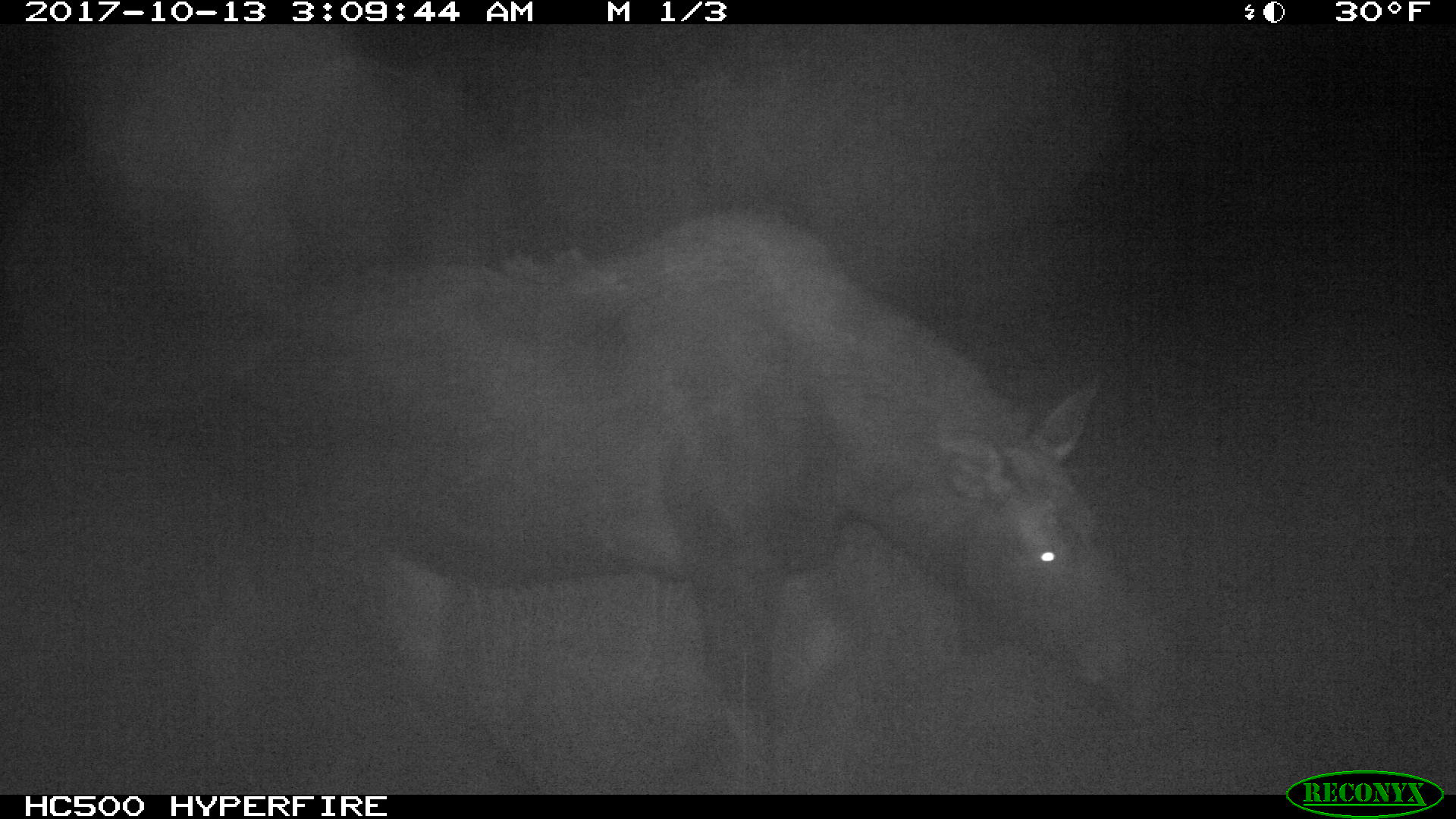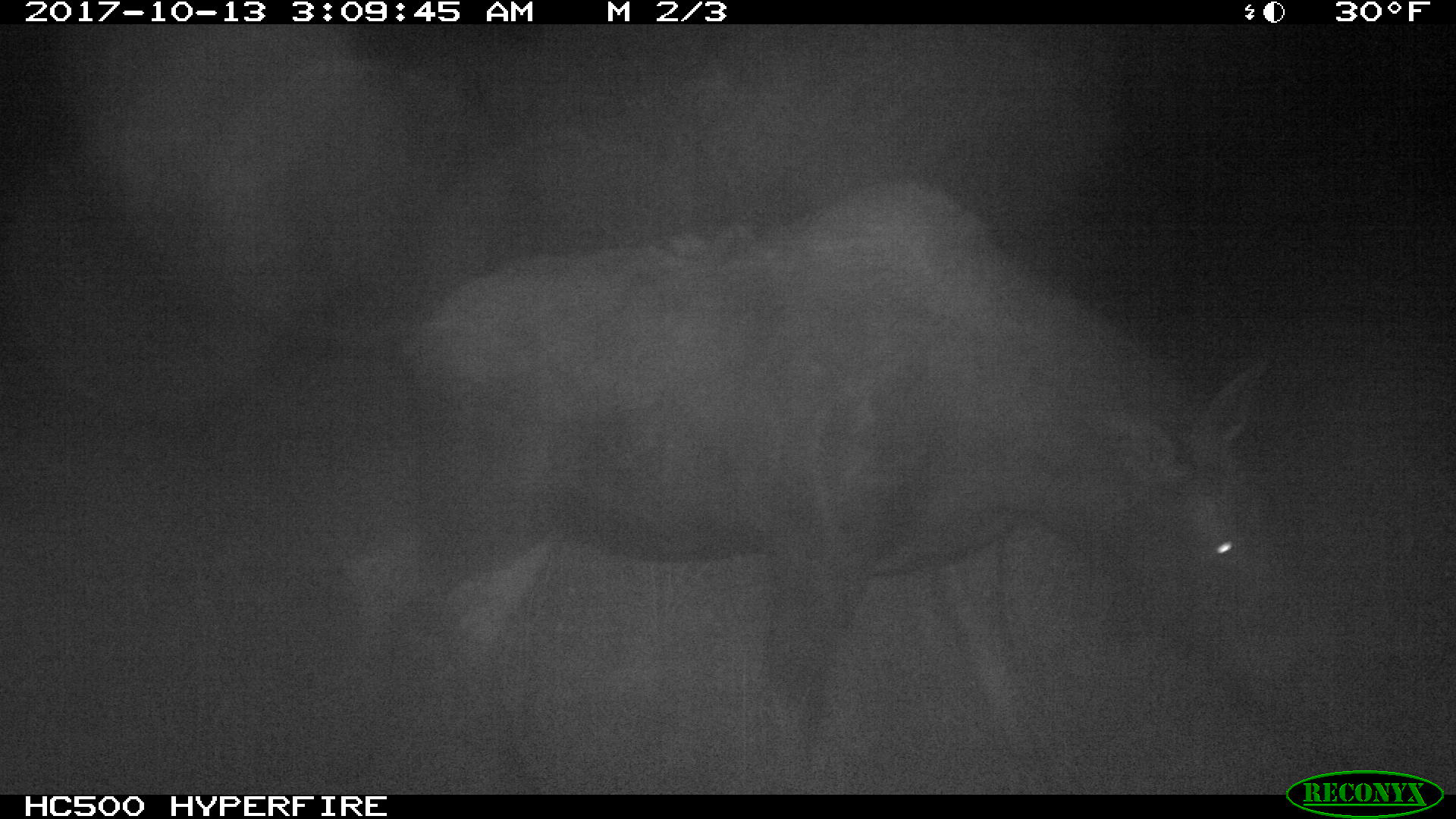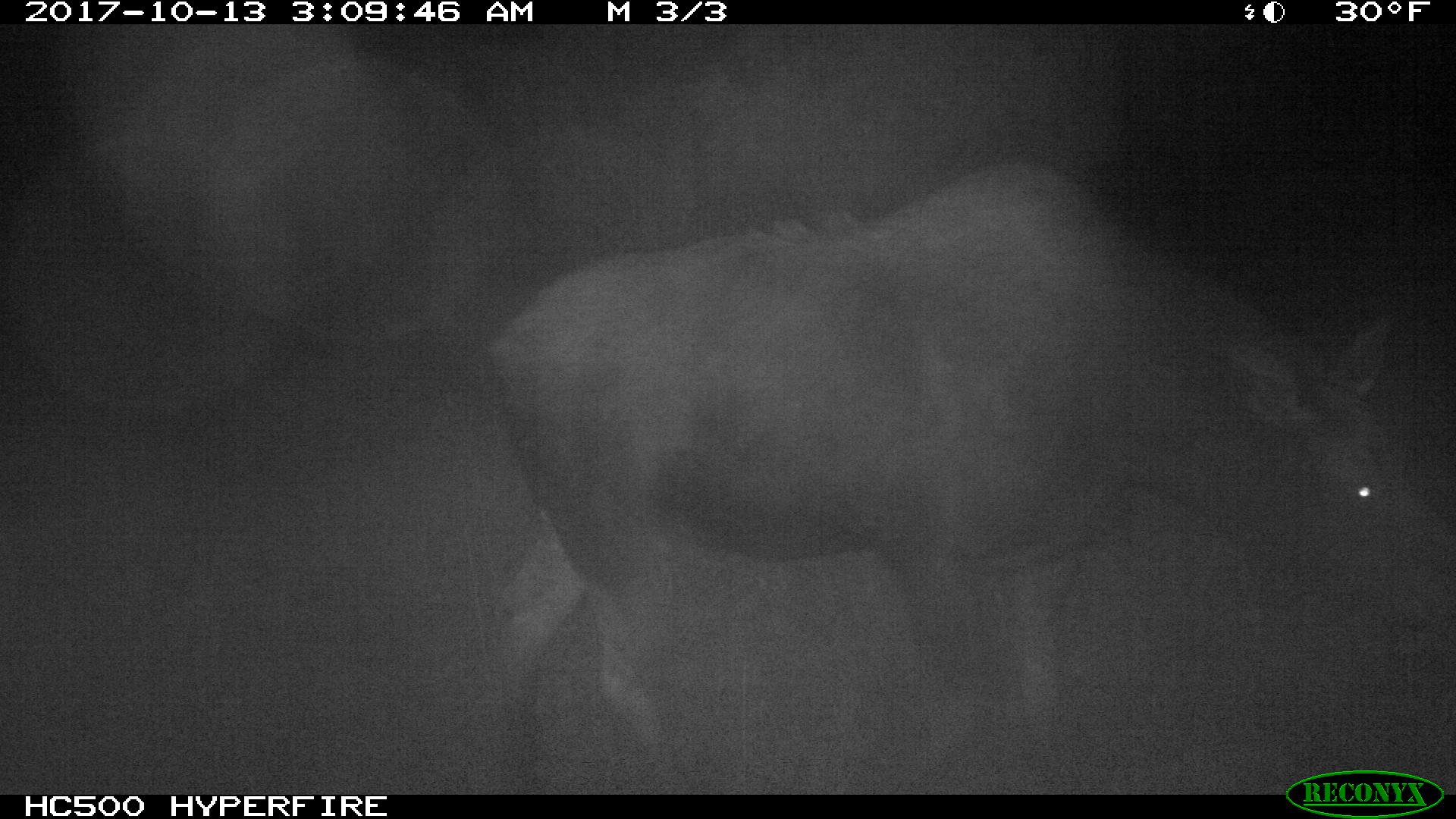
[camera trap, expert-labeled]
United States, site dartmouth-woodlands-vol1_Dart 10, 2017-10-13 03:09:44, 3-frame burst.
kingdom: Animalia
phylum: Chordata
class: Mammalia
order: Artiodactyla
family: Cervidae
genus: Alces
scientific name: Alces alces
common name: moose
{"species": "moose (Alces alces)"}